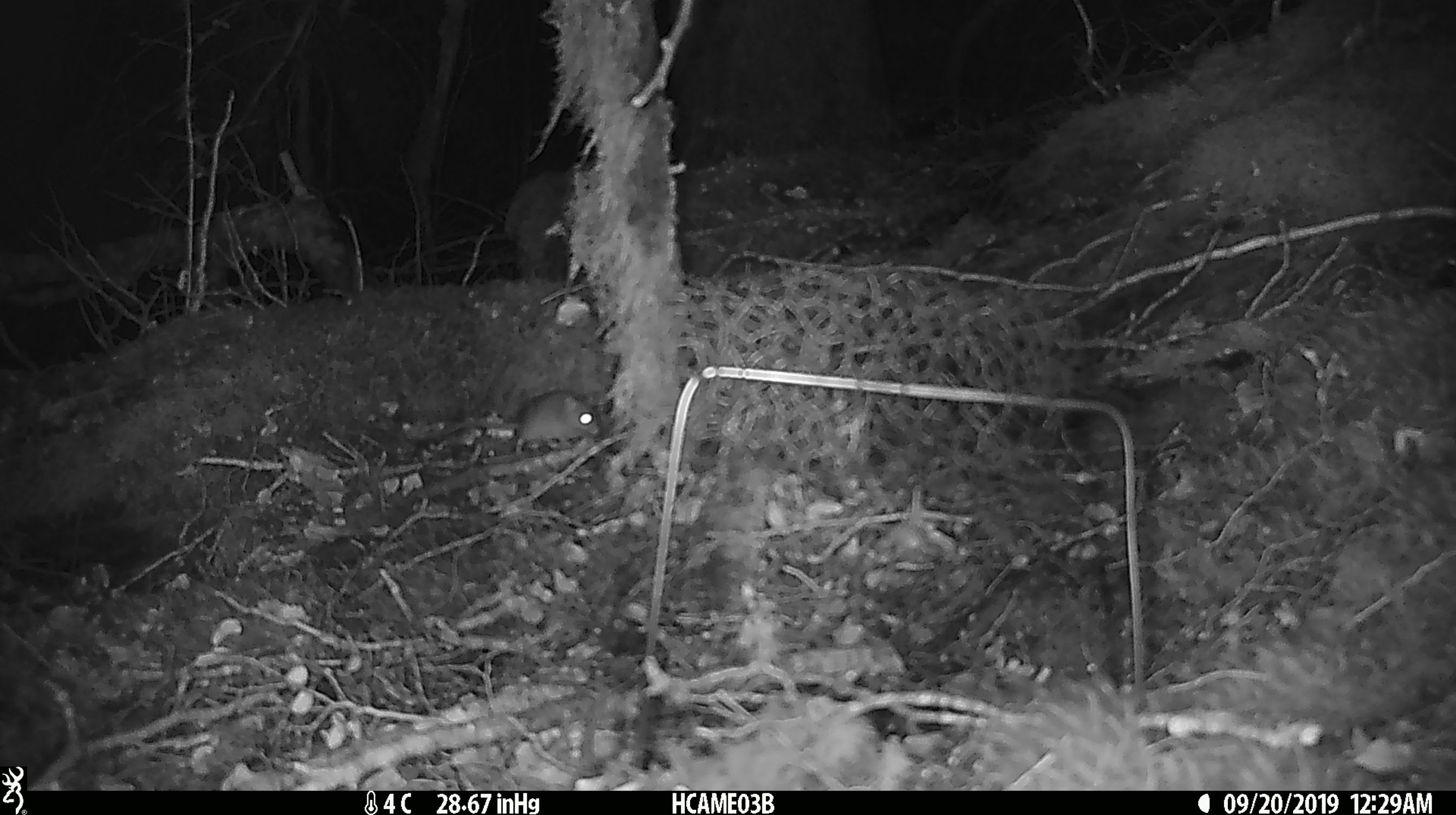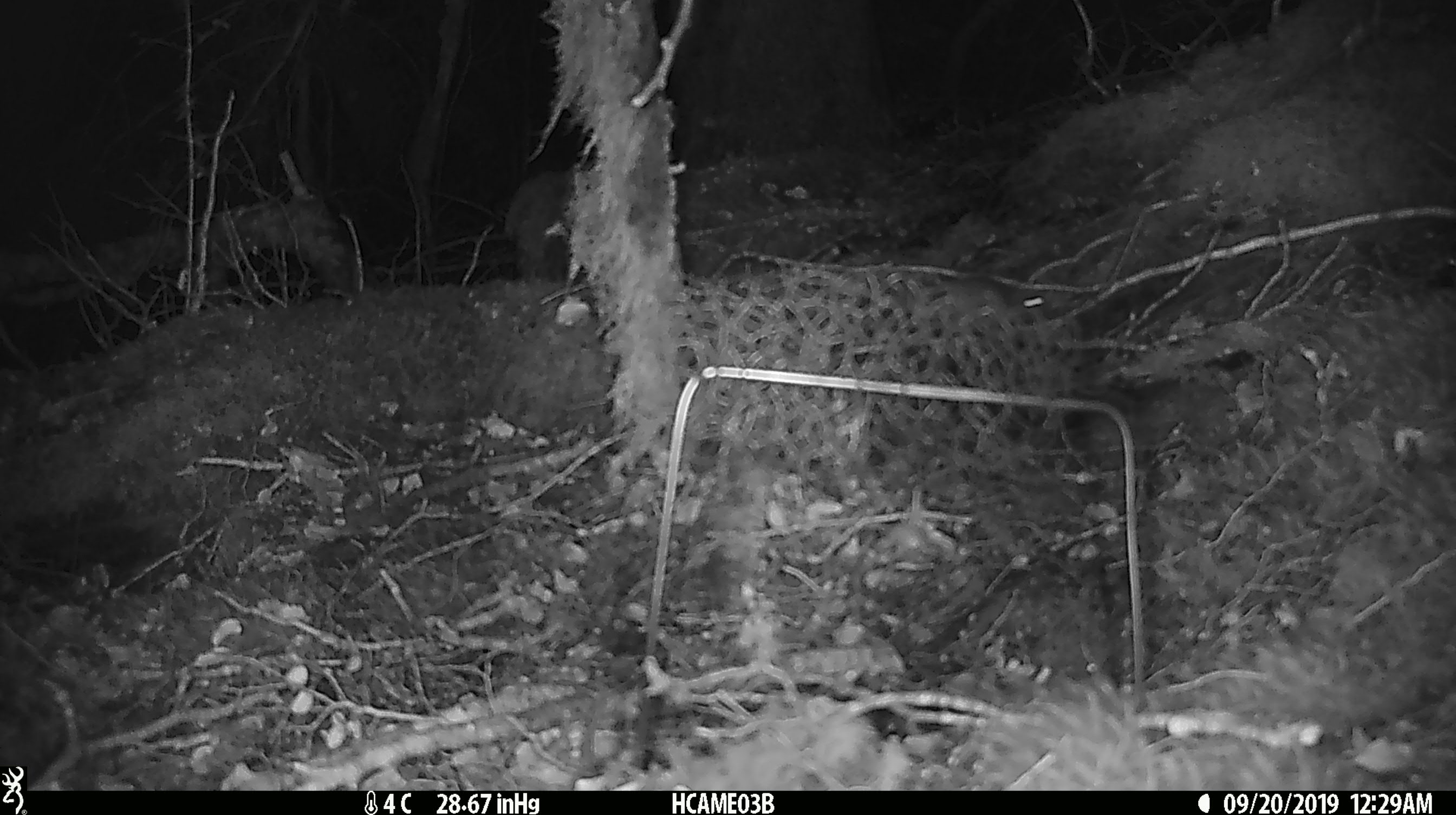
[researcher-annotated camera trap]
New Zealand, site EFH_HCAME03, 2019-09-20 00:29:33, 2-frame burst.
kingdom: Animalia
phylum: Chordata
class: Mammalia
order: Rodentia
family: Muridae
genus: Mus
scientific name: Mus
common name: mouse